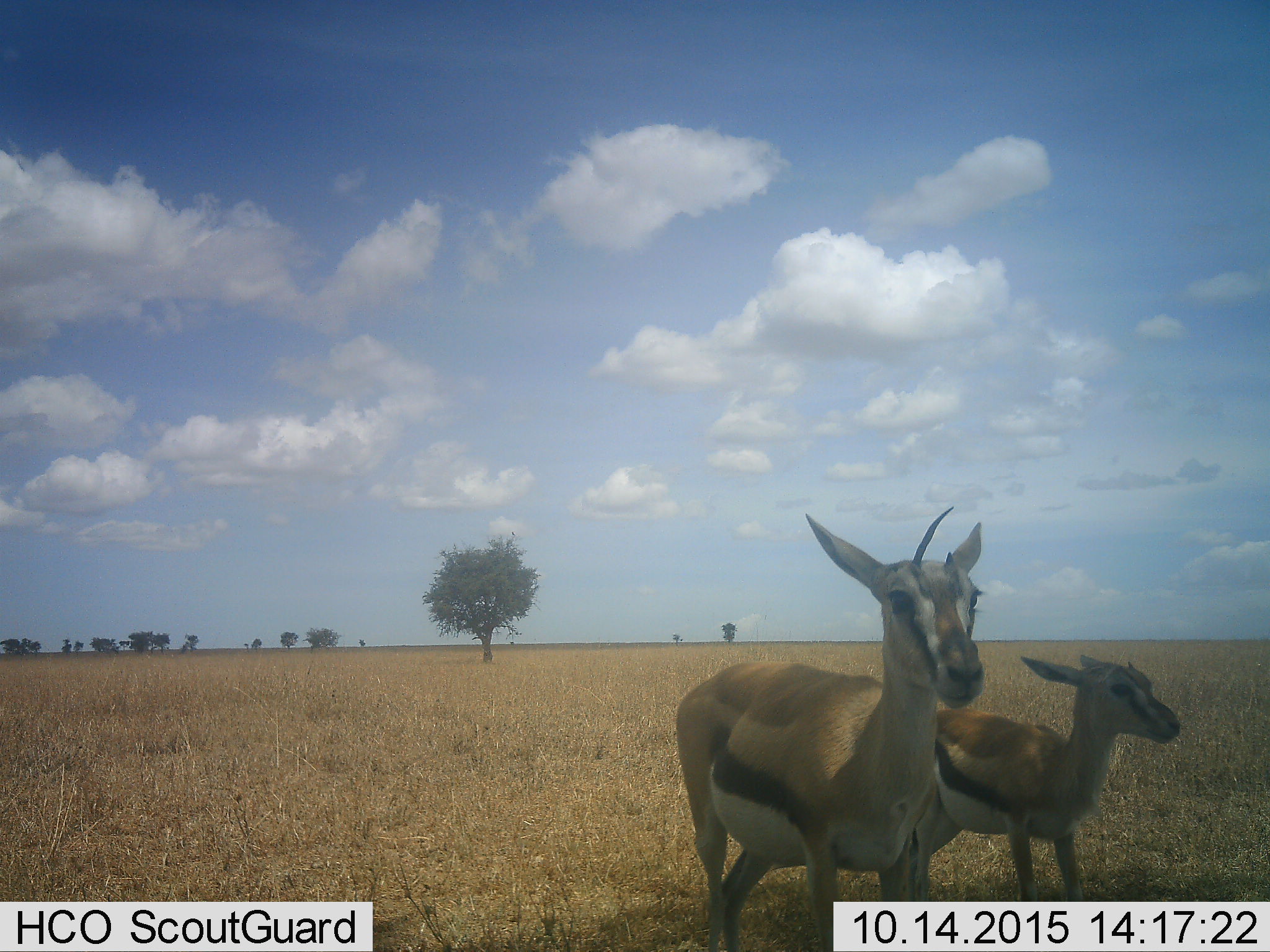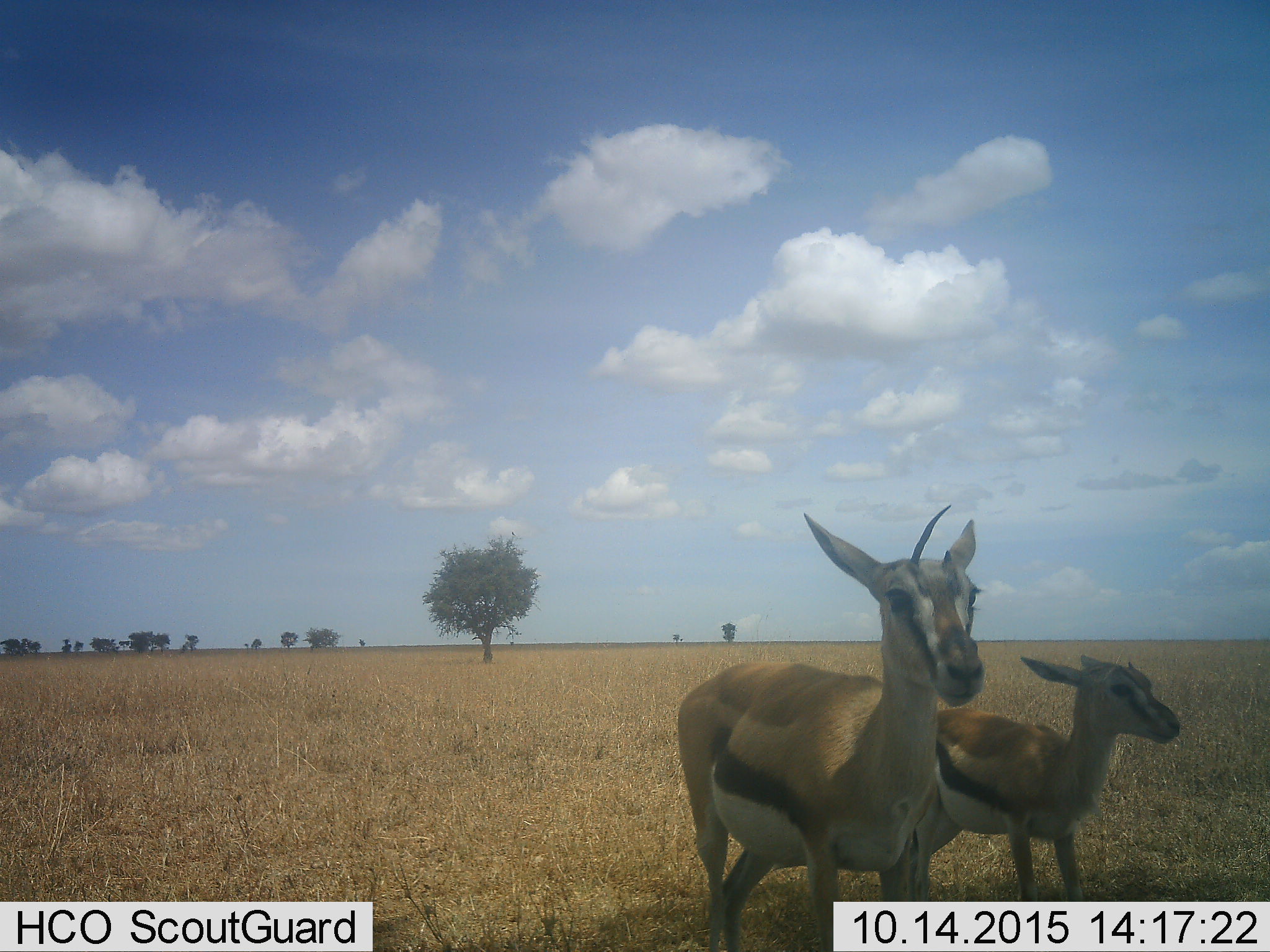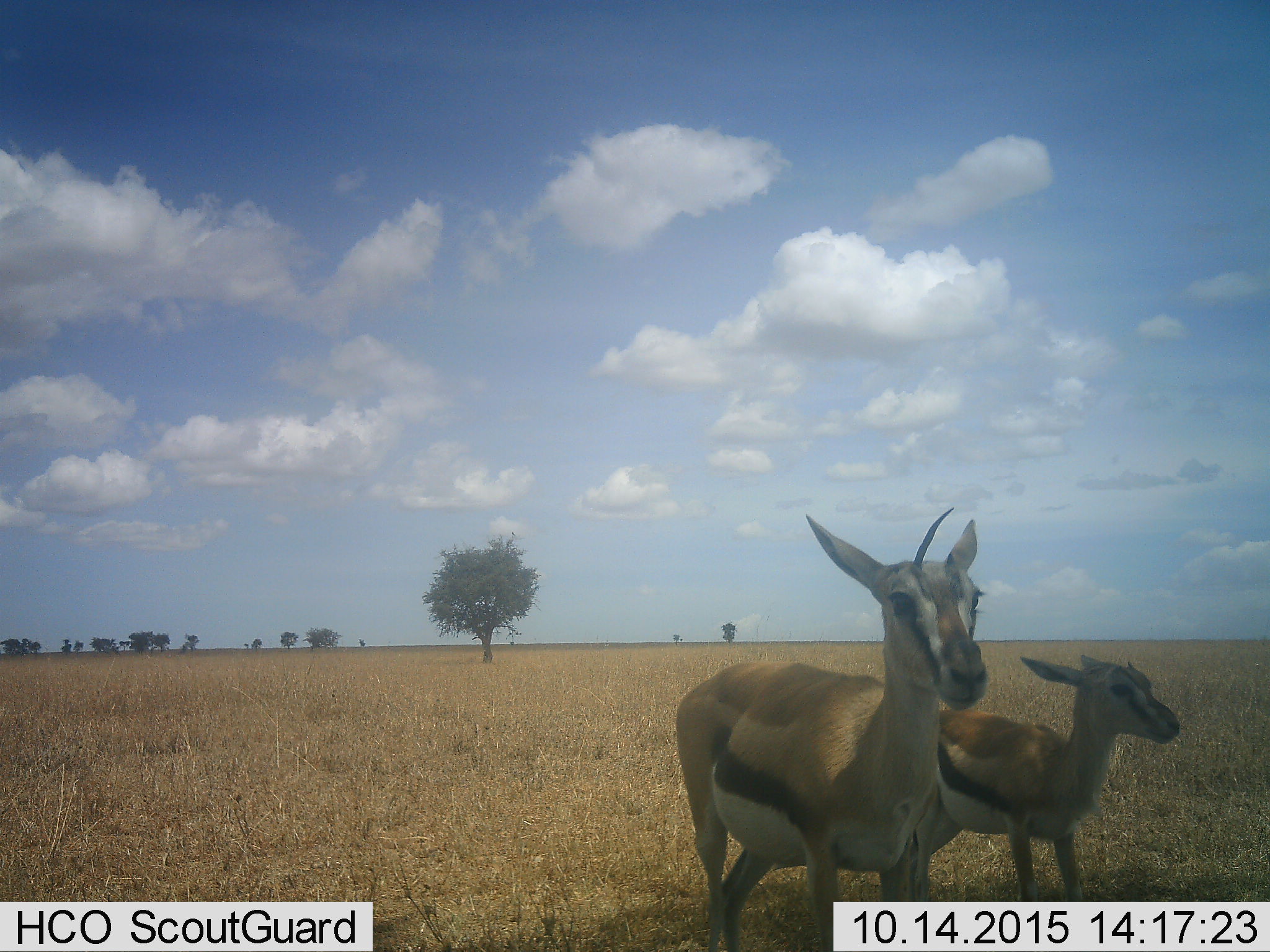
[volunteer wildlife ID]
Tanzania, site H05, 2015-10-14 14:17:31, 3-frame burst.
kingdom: Animalia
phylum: Chordata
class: Mammalia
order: Artiodactyla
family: Bovidae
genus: Eudorcas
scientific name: Eudorcas thomsonii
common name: thomson's gazelle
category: gazellethomsons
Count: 2.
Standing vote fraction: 89%.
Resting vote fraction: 11%.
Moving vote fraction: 0%.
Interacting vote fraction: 11%.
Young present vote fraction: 100%.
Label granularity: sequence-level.